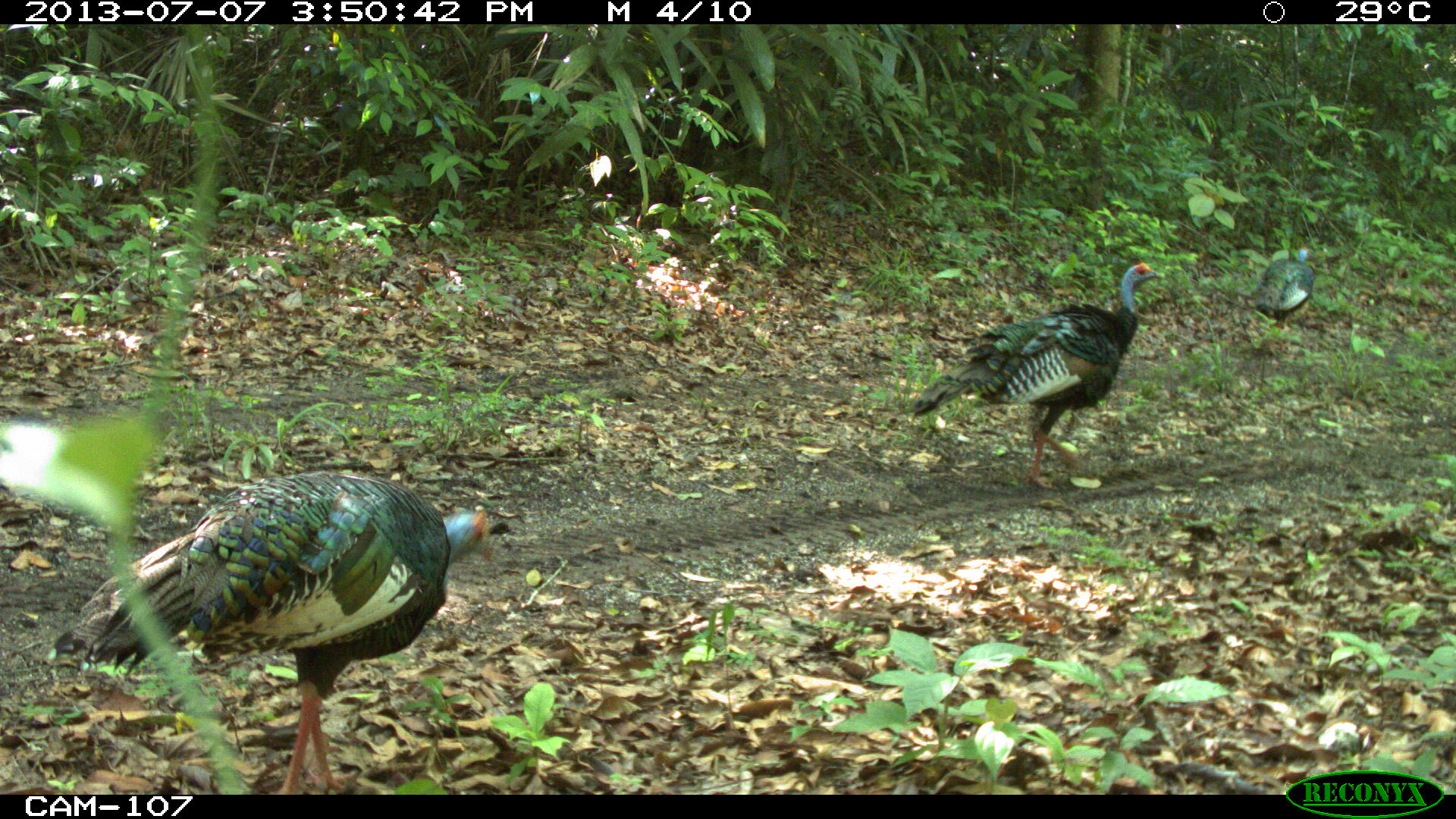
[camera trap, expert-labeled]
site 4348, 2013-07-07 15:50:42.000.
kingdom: Animalia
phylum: Chordata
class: Aves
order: Galliformes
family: Phasianidae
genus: Meleagris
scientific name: Meleagris ocellata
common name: ocellated turkey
Meleagris ocellata (ocellated turkey), count 3.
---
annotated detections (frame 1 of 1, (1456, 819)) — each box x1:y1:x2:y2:
meleagris ocellata: 37:467:498:794; 896:260:1166:492; 1252:245:1317:330